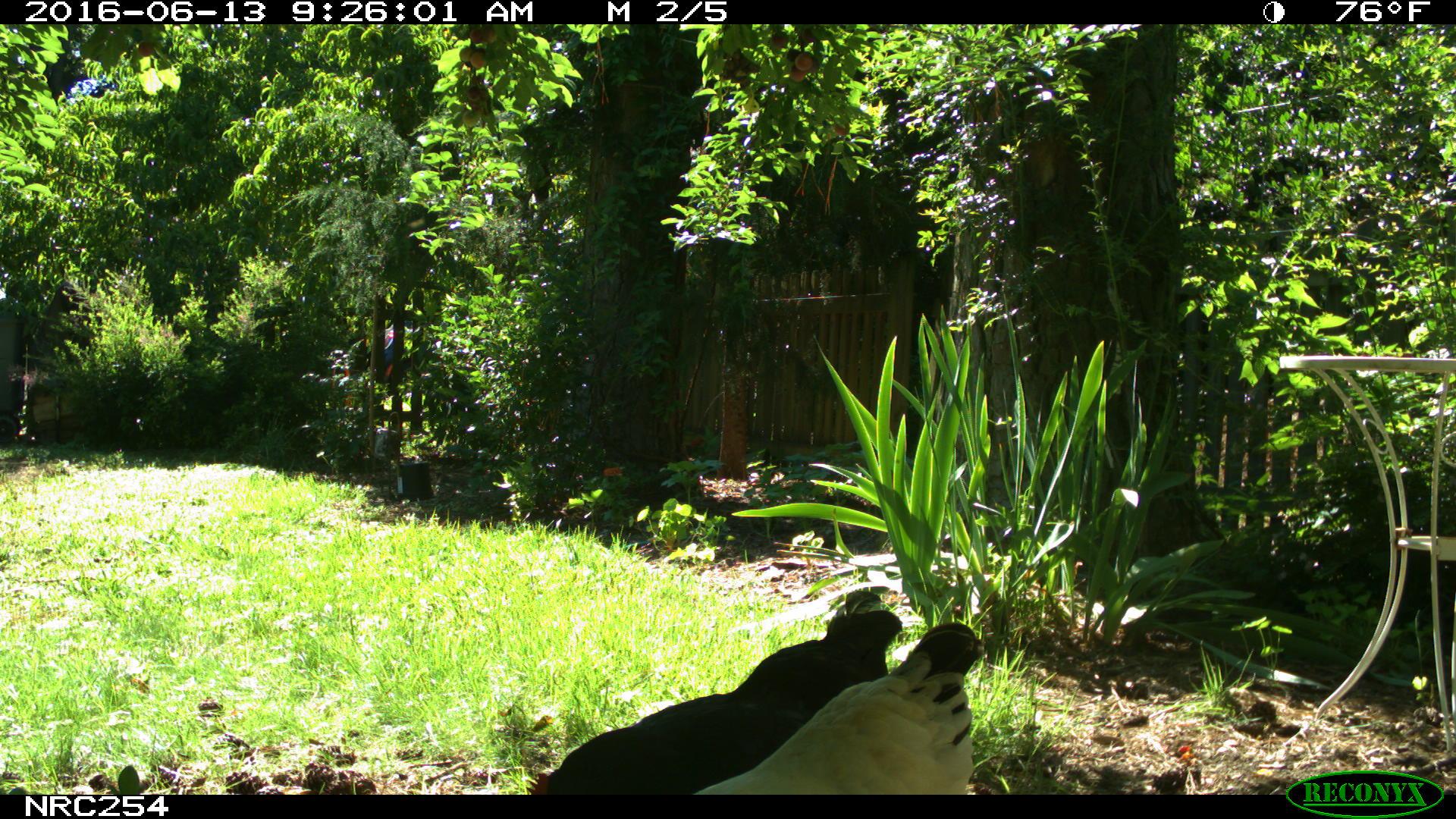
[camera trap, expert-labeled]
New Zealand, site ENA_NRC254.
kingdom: Animalia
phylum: Chordata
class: Aves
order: Galliformes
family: Phasianidae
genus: Gallus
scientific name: Gallus gallus domesticus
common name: chicken